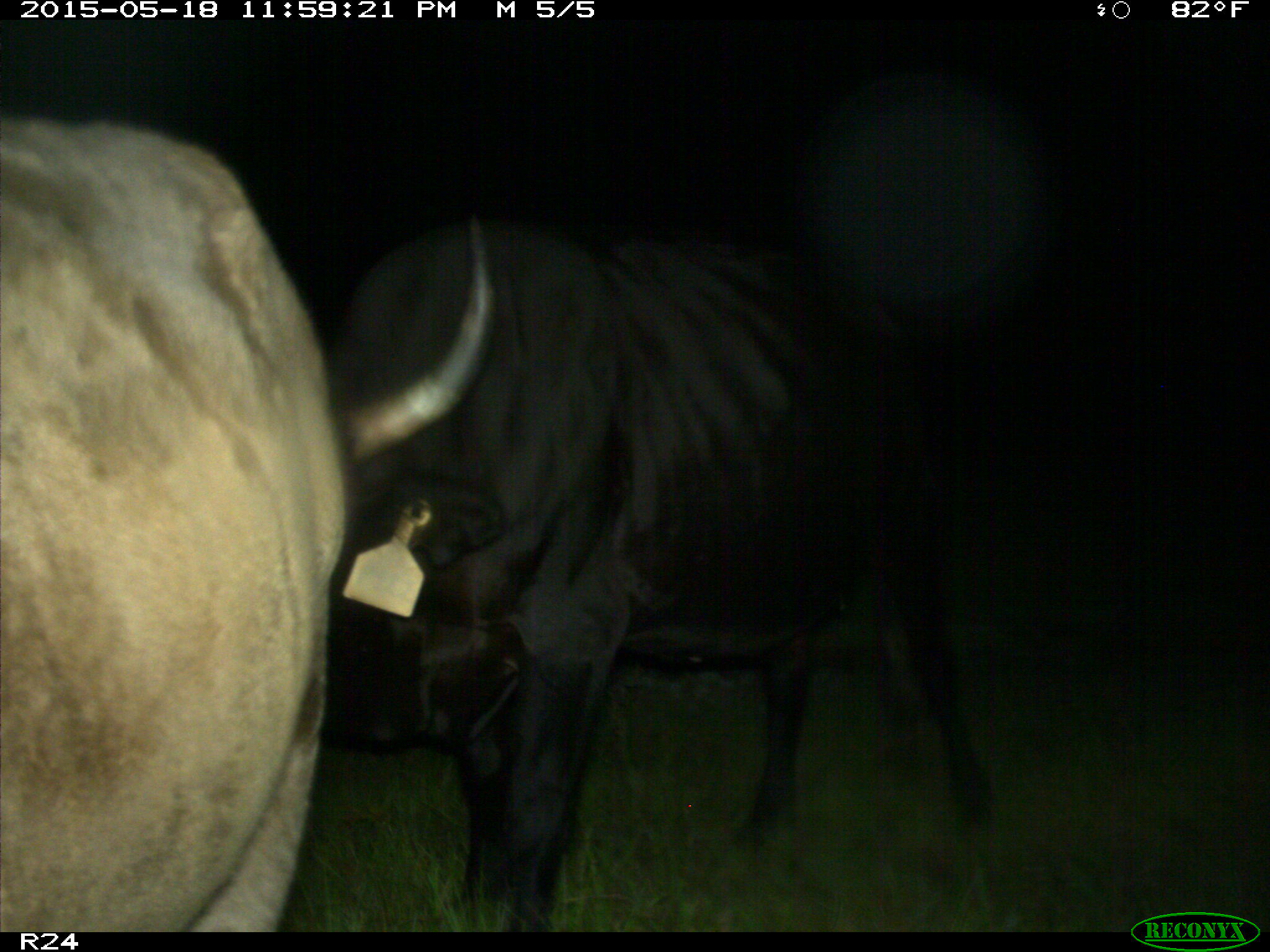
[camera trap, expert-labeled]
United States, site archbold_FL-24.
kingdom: Animalia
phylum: Chordata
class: Mammalia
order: Artiodactyla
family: Bovidae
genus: Bos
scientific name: Bos taurus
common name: domestic cow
Bos taurus (domestic cow).